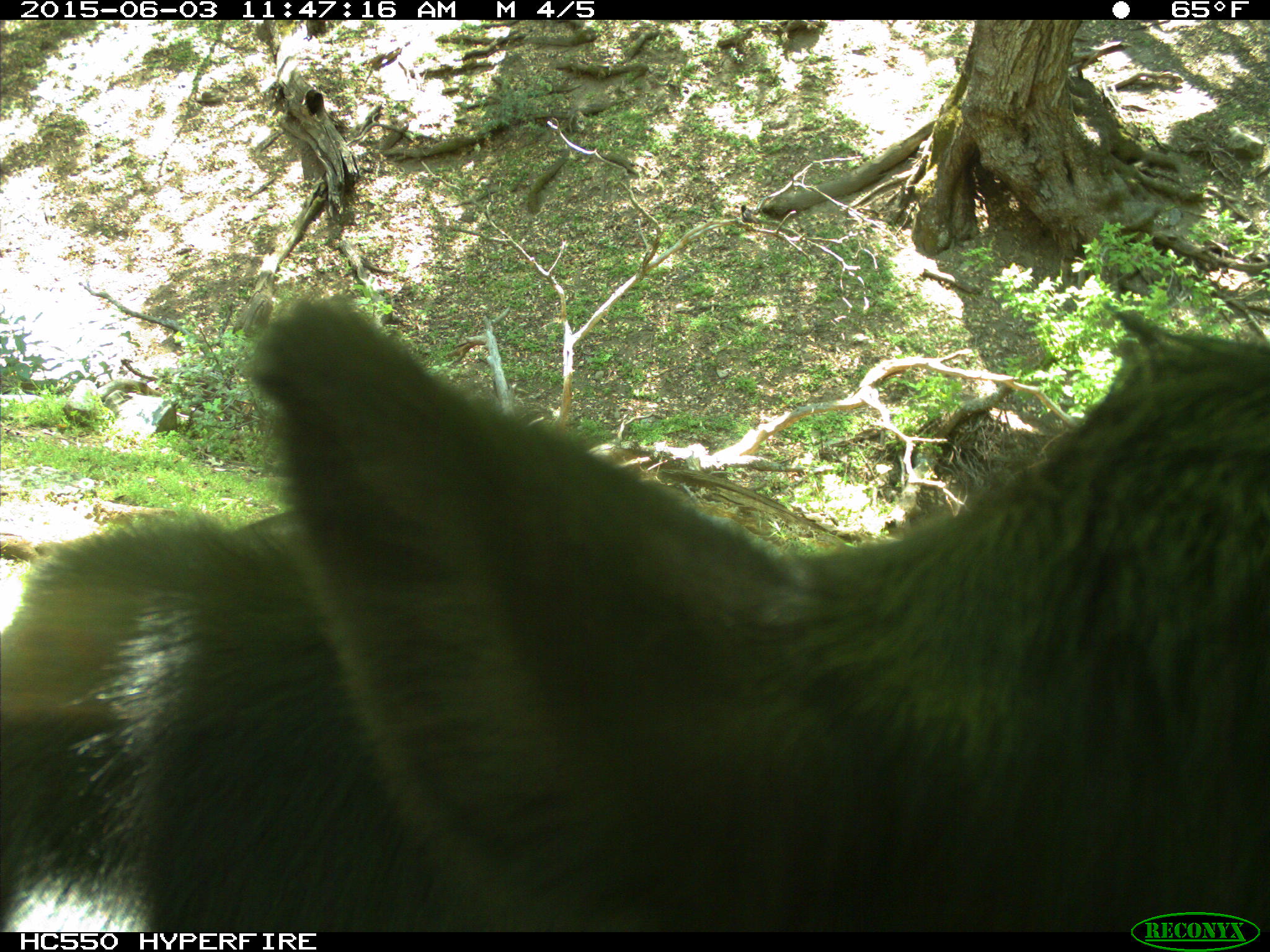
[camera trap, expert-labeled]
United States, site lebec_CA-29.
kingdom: Animalia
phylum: Chordata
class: Mammalia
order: Artiodactyla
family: Bovidae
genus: Bos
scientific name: Bos taurus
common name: domestic cow